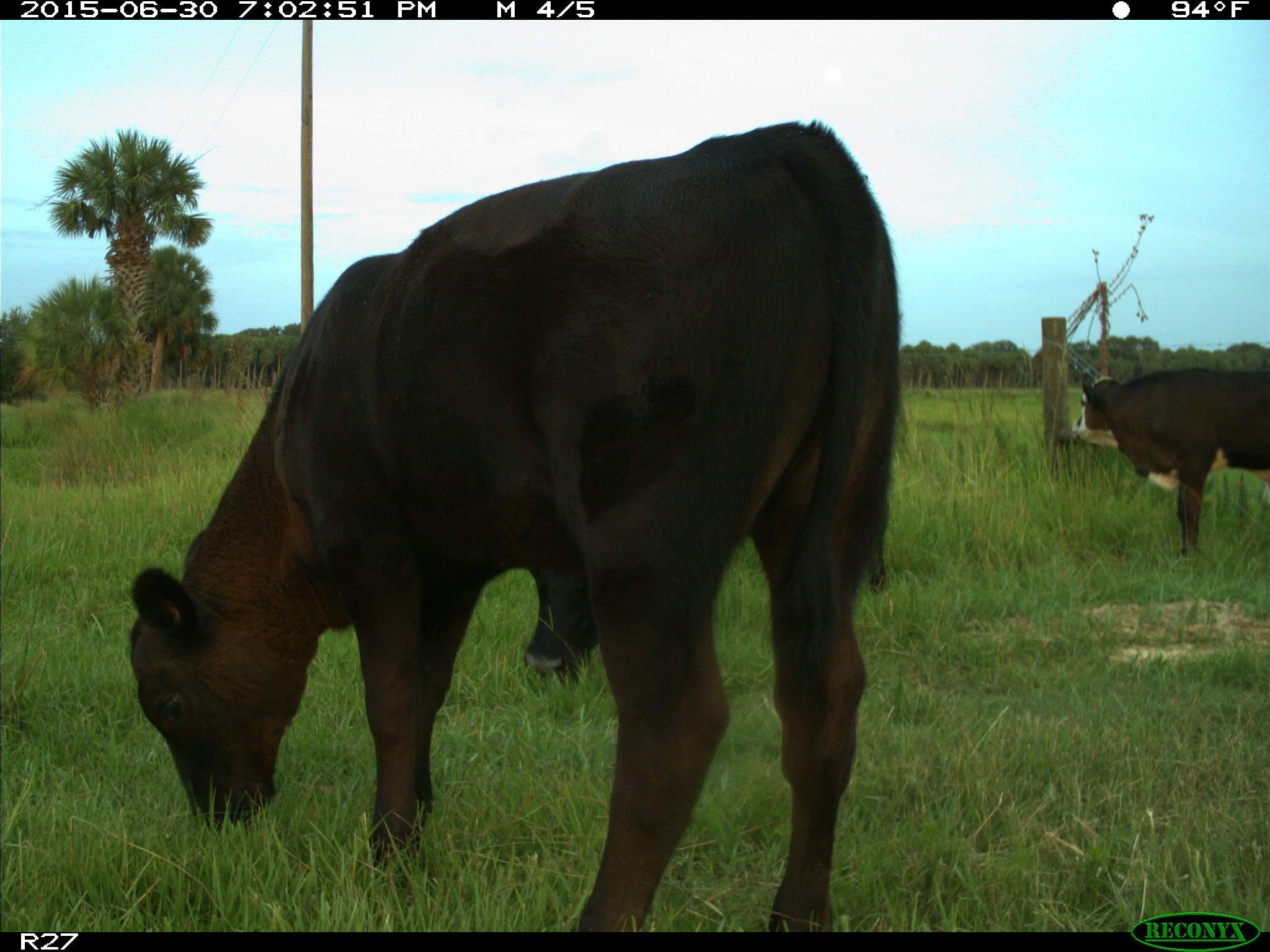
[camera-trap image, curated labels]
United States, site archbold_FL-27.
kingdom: Animalia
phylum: Chordata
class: Mammalia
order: Artiodactyla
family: Bovidae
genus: Bos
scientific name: Bos taurus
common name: domestic cow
Bos taurus (domestic cow).